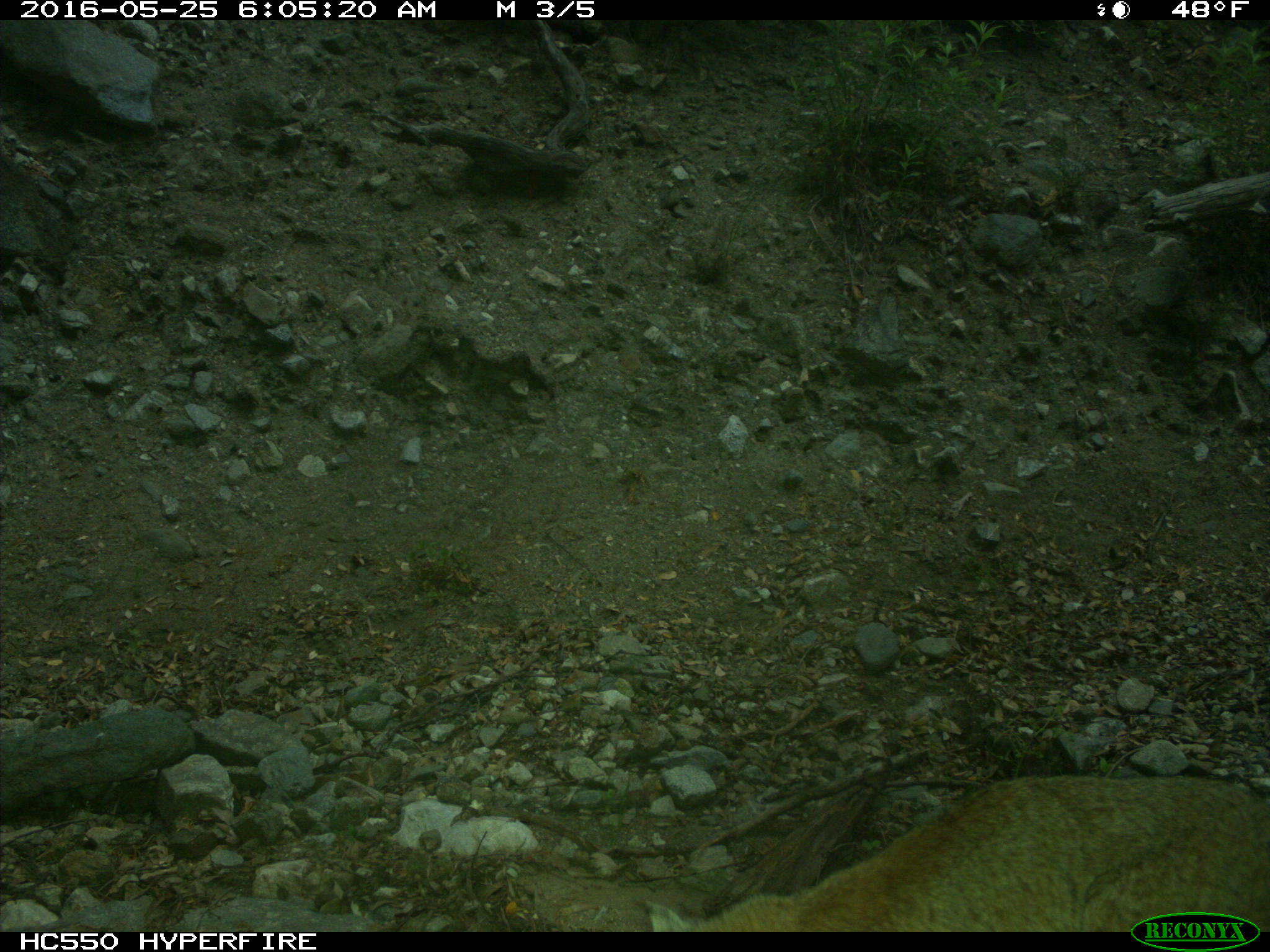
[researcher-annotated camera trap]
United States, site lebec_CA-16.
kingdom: Animalia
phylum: Chordata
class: Mammalia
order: Carnivora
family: Felidae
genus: Lynx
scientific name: Lynx rufus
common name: bobcat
Lynx rufus (bobcat).